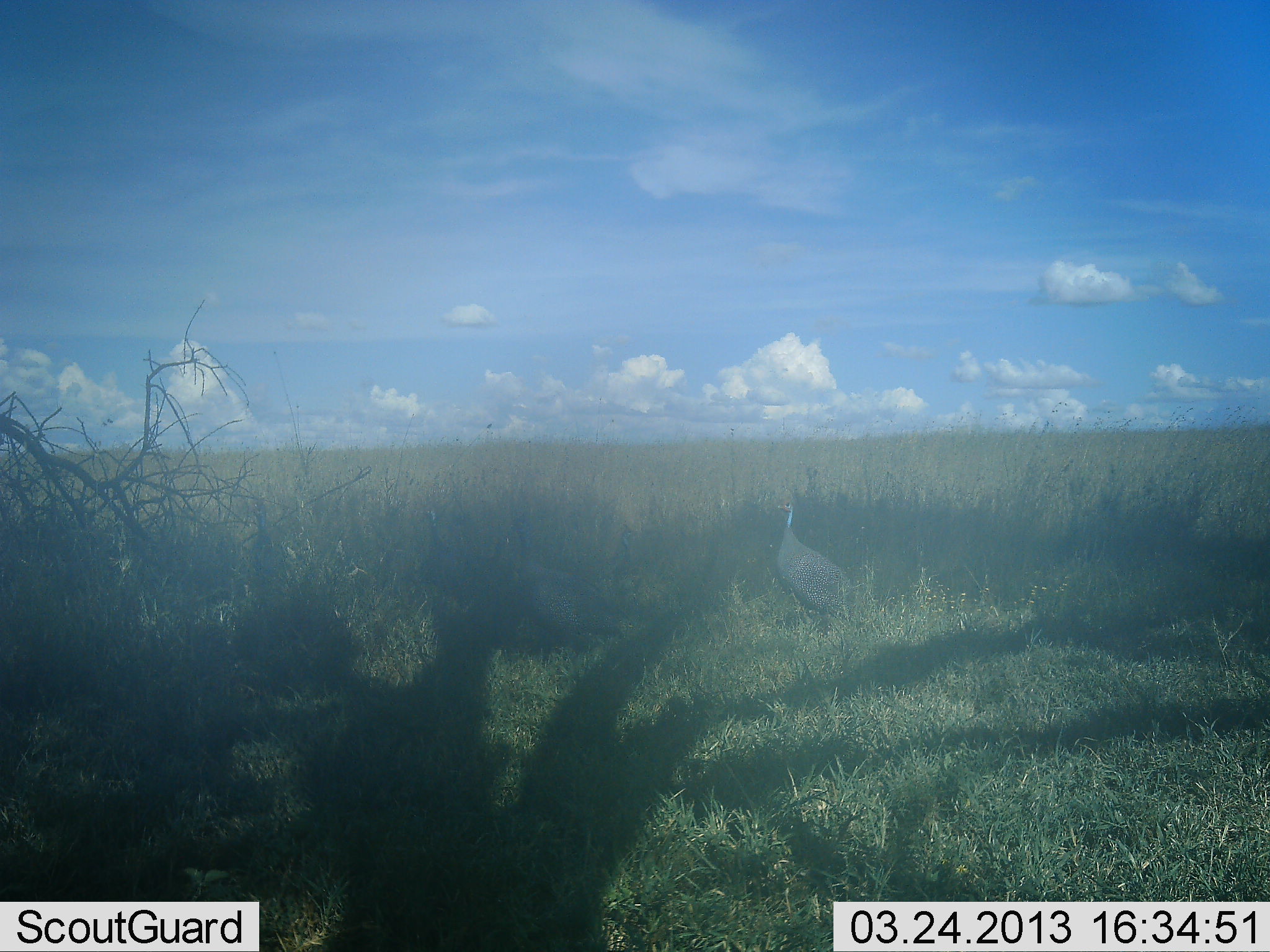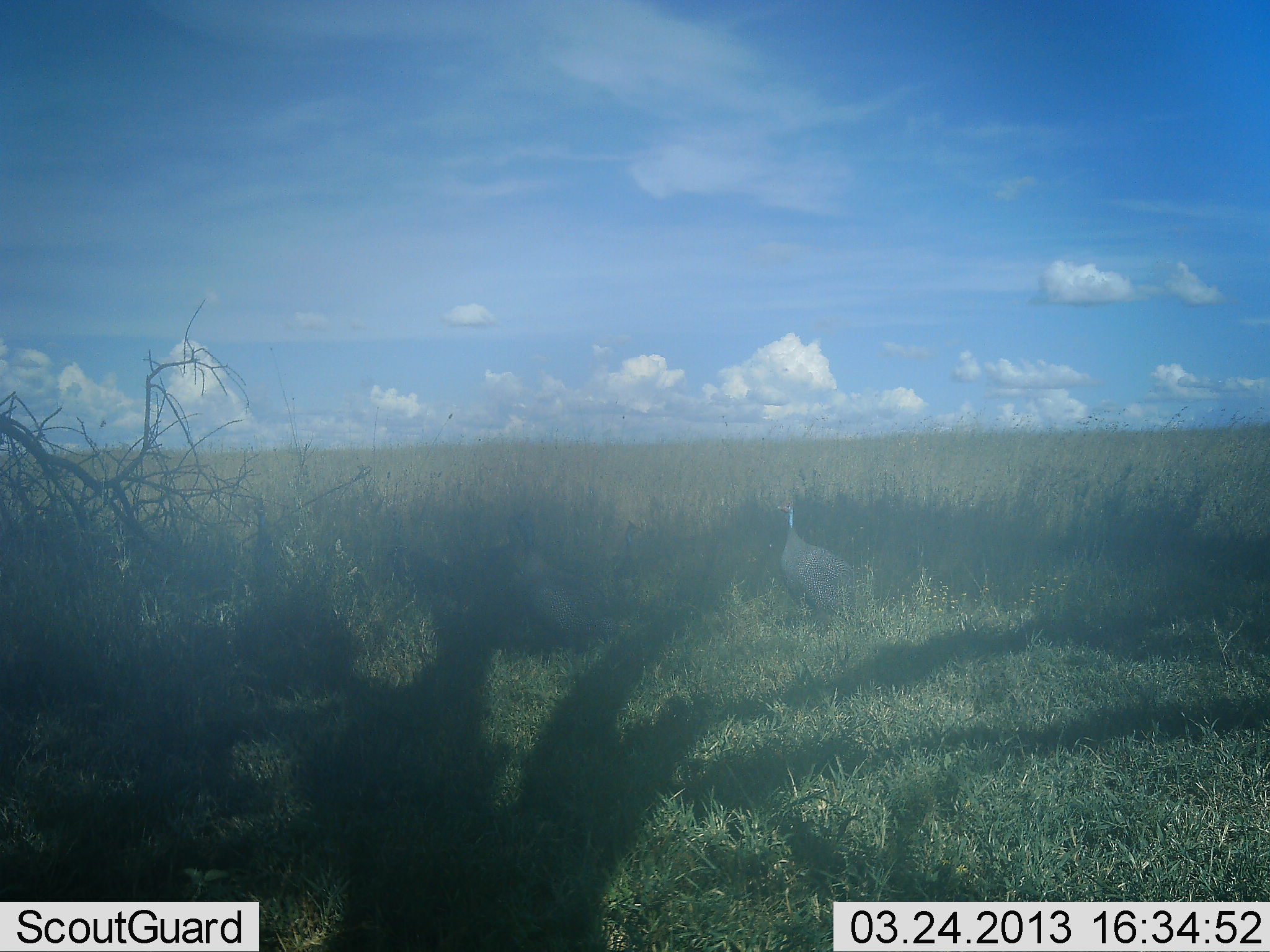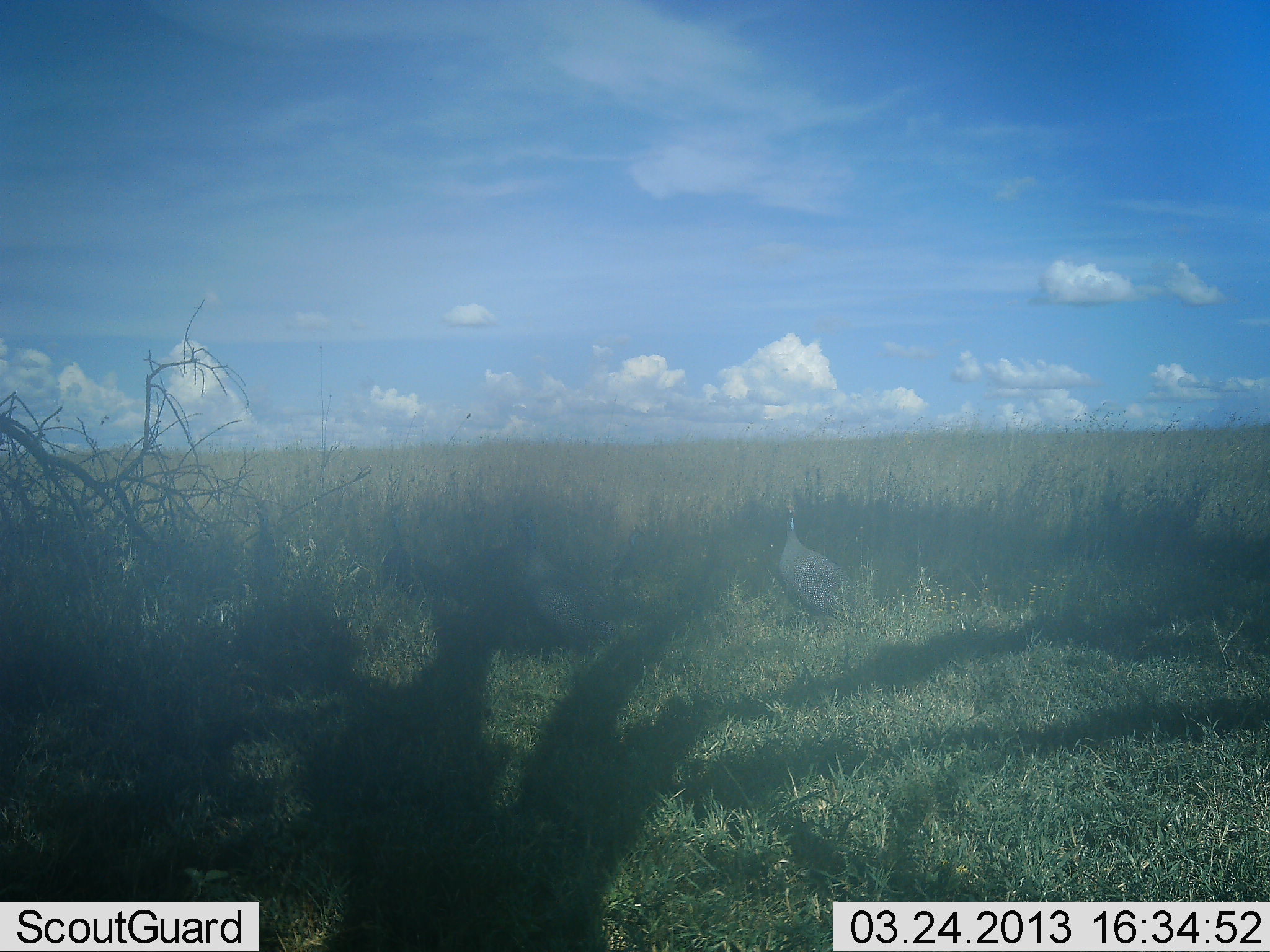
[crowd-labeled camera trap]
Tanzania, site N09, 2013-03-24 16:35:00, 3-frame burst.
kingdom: Animalia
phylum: Chordata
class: Aves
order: Galliformes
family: Numididae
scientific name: Numididae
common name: guinea fowl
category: guineafowl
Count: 1.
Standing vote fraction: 93%.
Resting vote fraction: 0%.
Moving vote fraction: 14%.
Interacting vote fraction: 0%.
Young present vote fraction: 0%.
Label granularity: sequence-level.